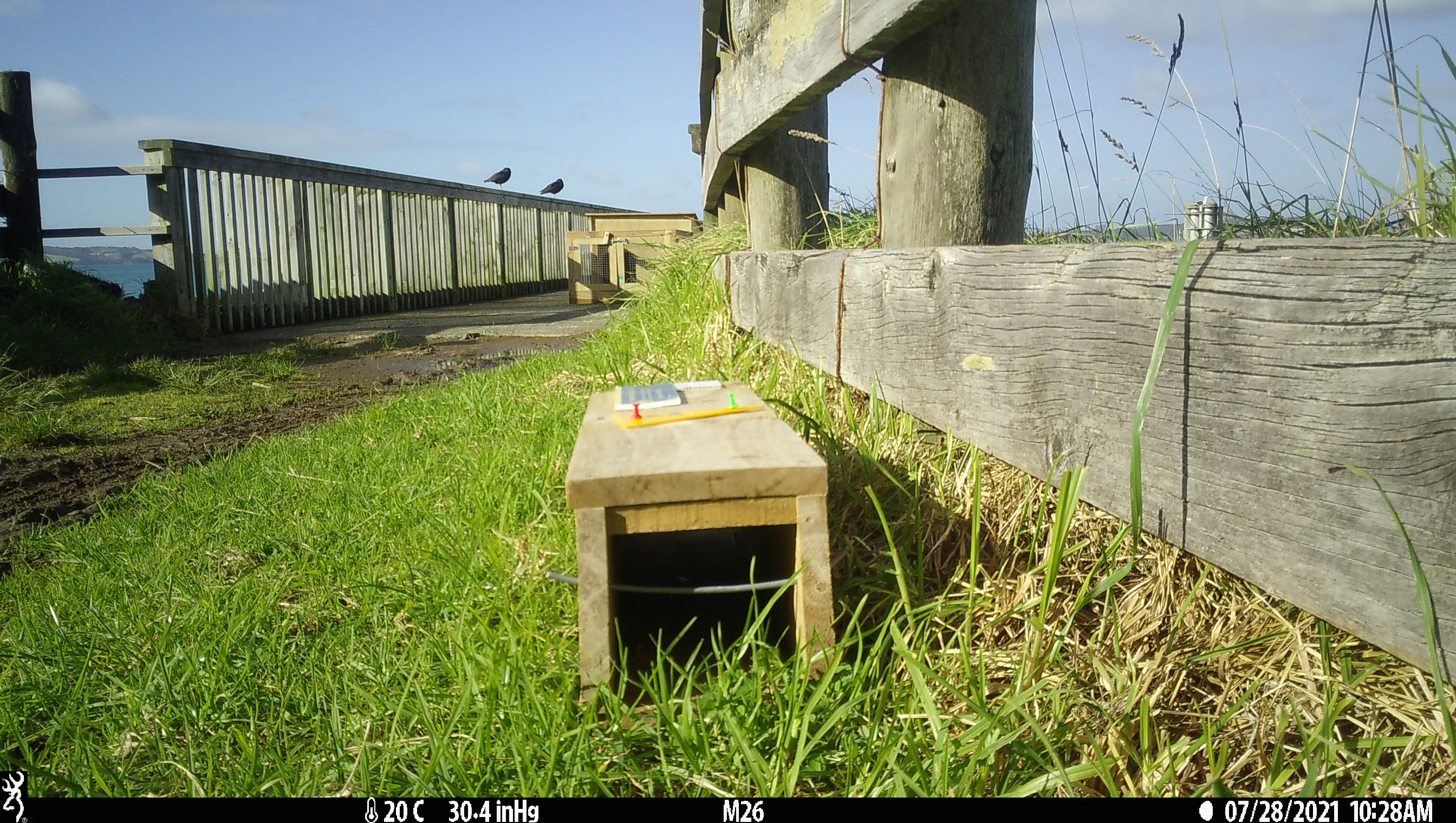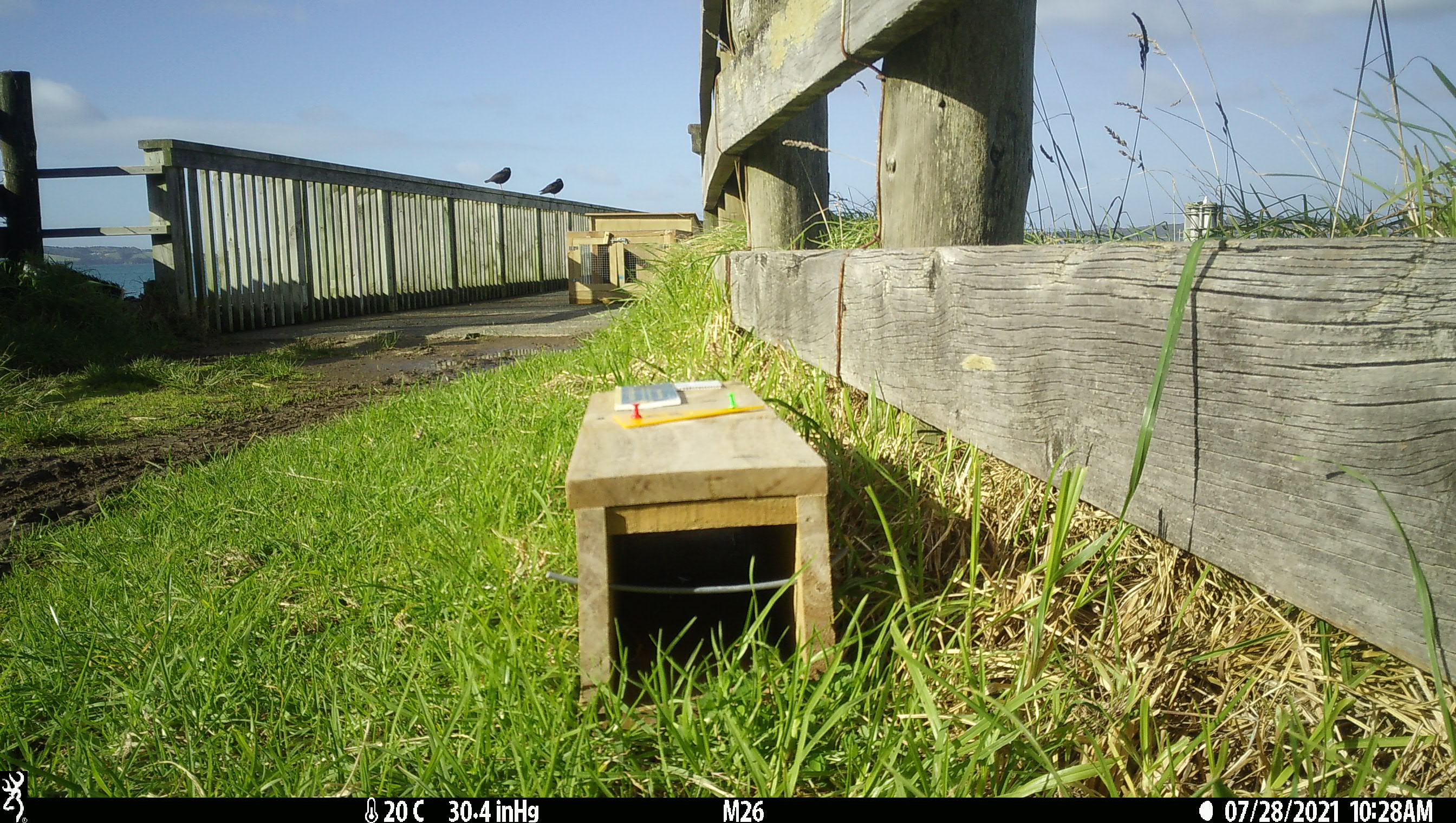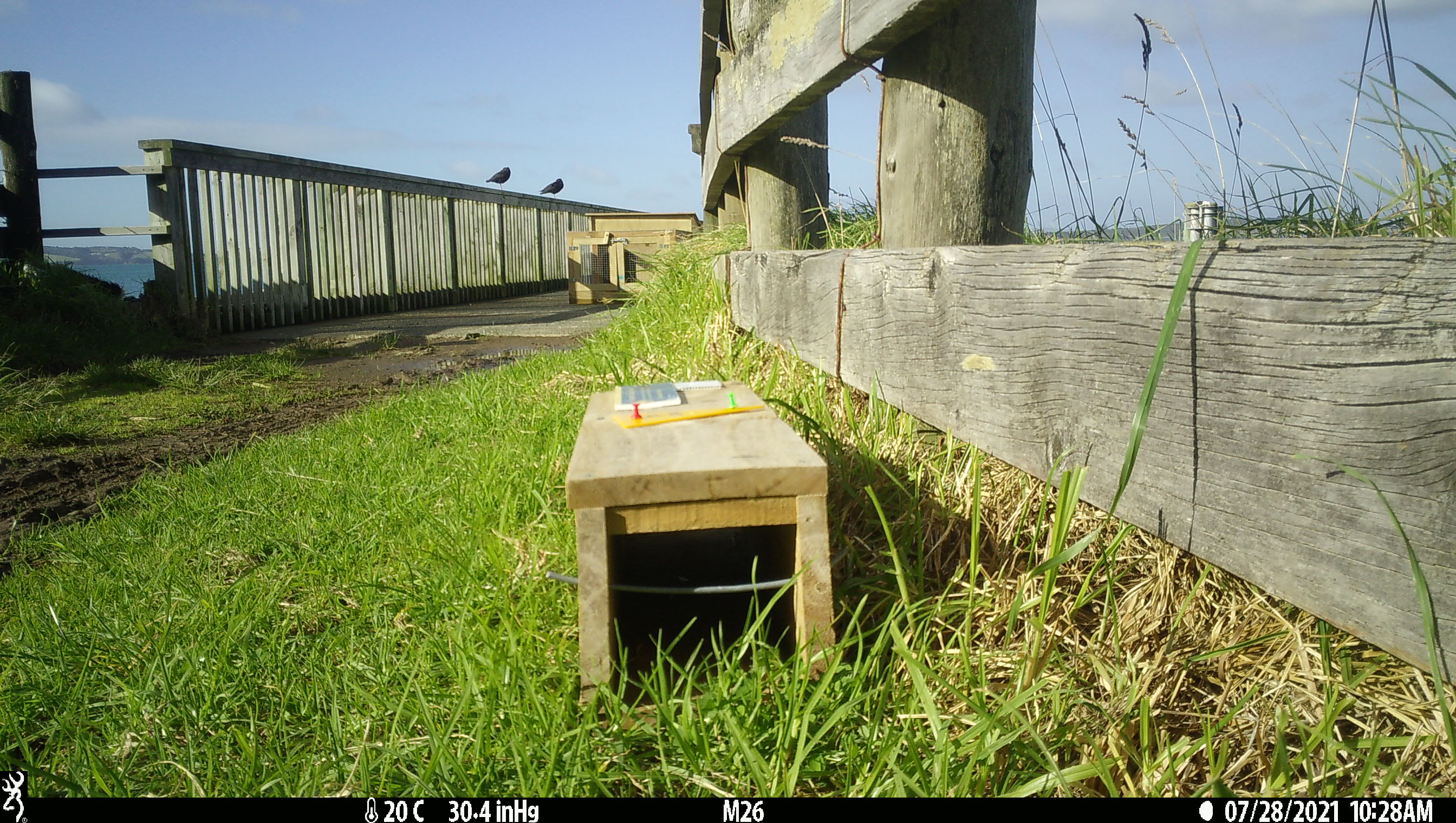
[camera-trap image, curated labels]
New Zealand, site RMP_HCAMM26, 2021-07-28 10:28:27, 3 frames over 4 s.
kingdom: Animalia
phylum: Chordata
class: Aves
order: Charadriiformes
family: Haematopodidae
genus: Haematopus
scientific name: Haematopus unicolor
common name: variable oystercatcher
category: oystercatcher